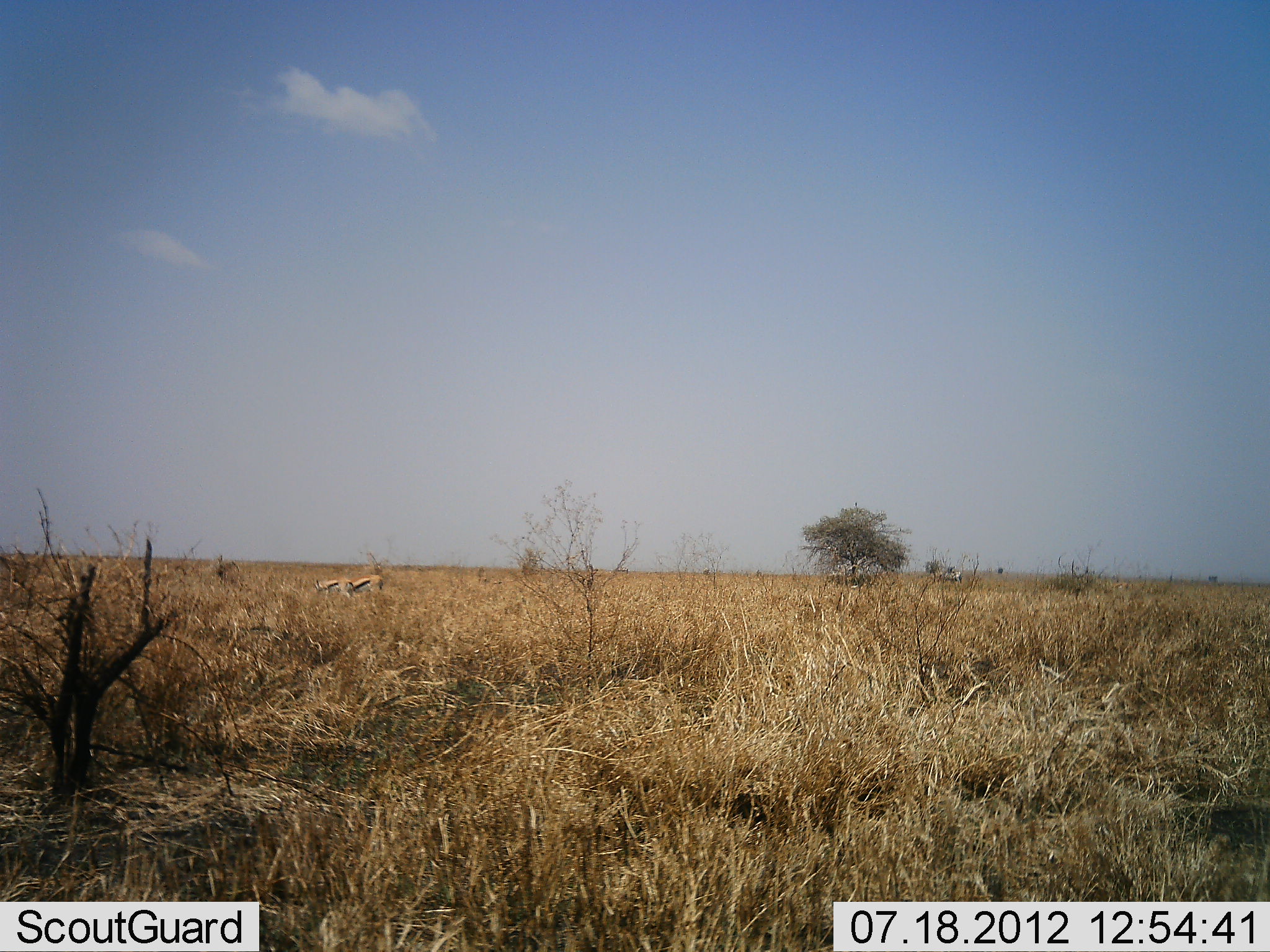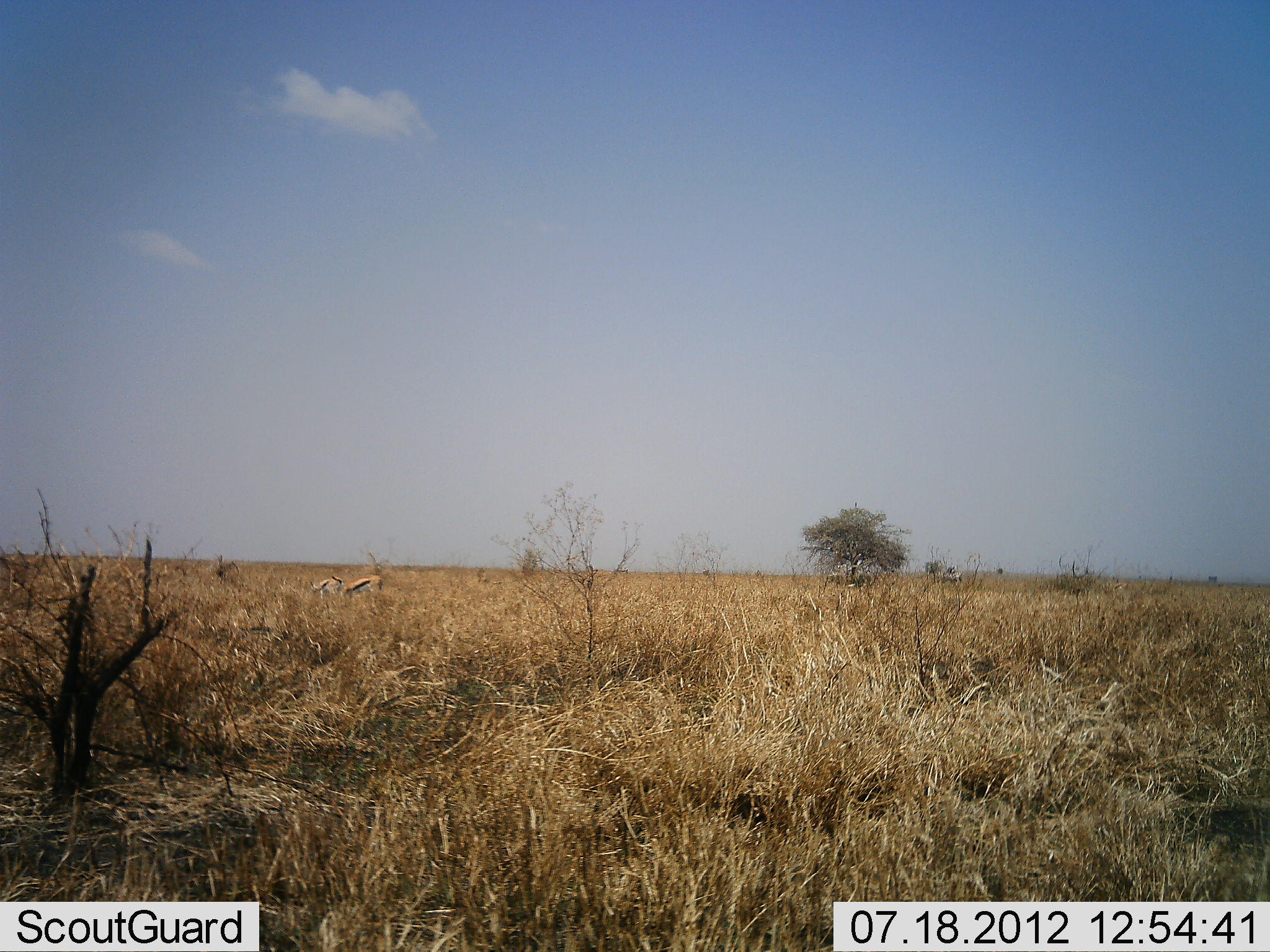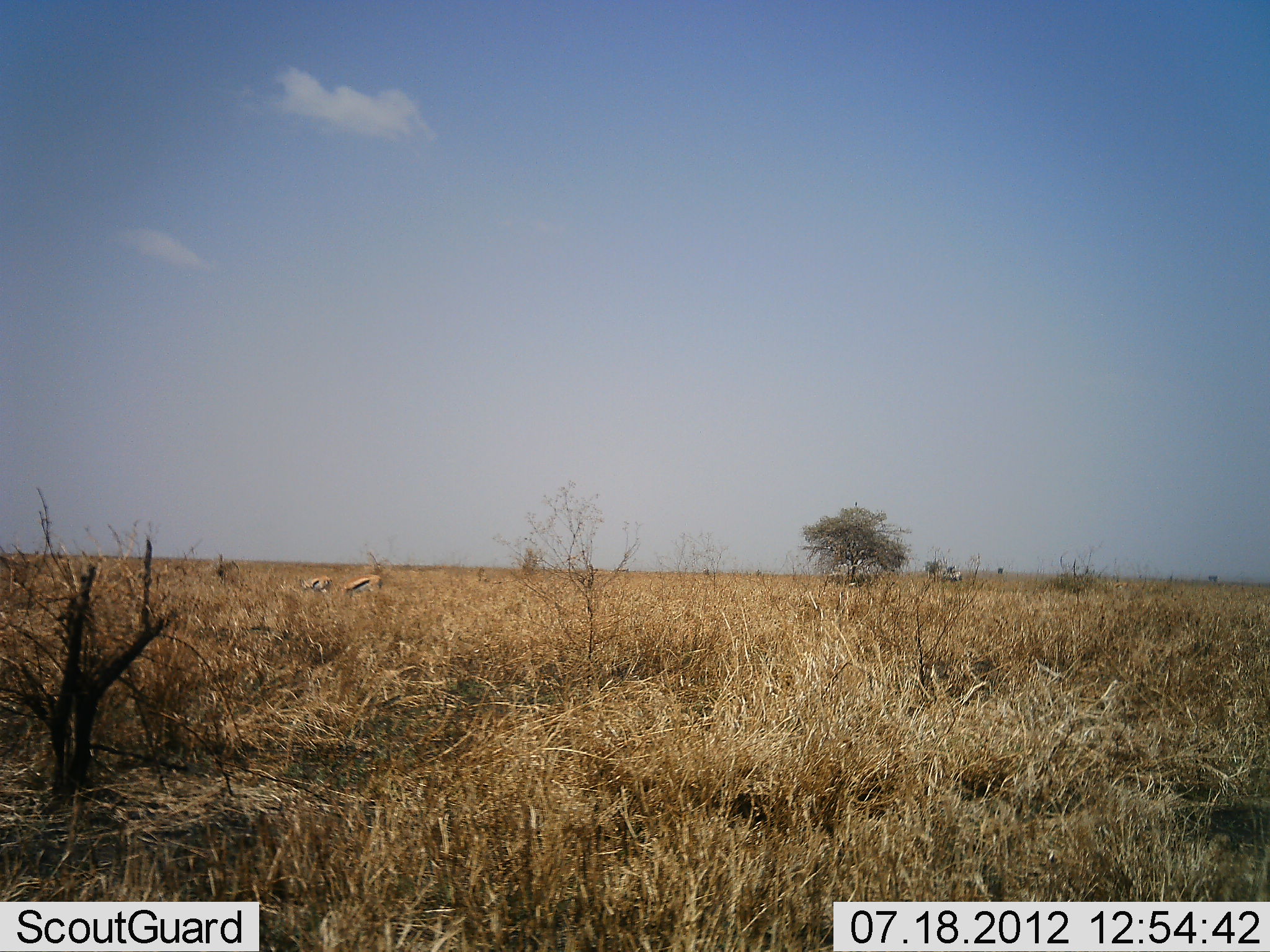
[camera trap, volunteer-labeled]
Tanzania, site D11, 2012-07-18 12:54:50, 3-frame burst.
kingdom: Animalia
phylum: Chordata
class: Mammalia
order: Artiodactyla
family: Bovidae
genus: Eudorcas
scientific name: Eudorcas thomsonii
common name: thomson's gazelle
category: gazellethomsons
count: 2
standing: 40%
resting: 0%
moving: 0%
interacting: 10%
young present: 0%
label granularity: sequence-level